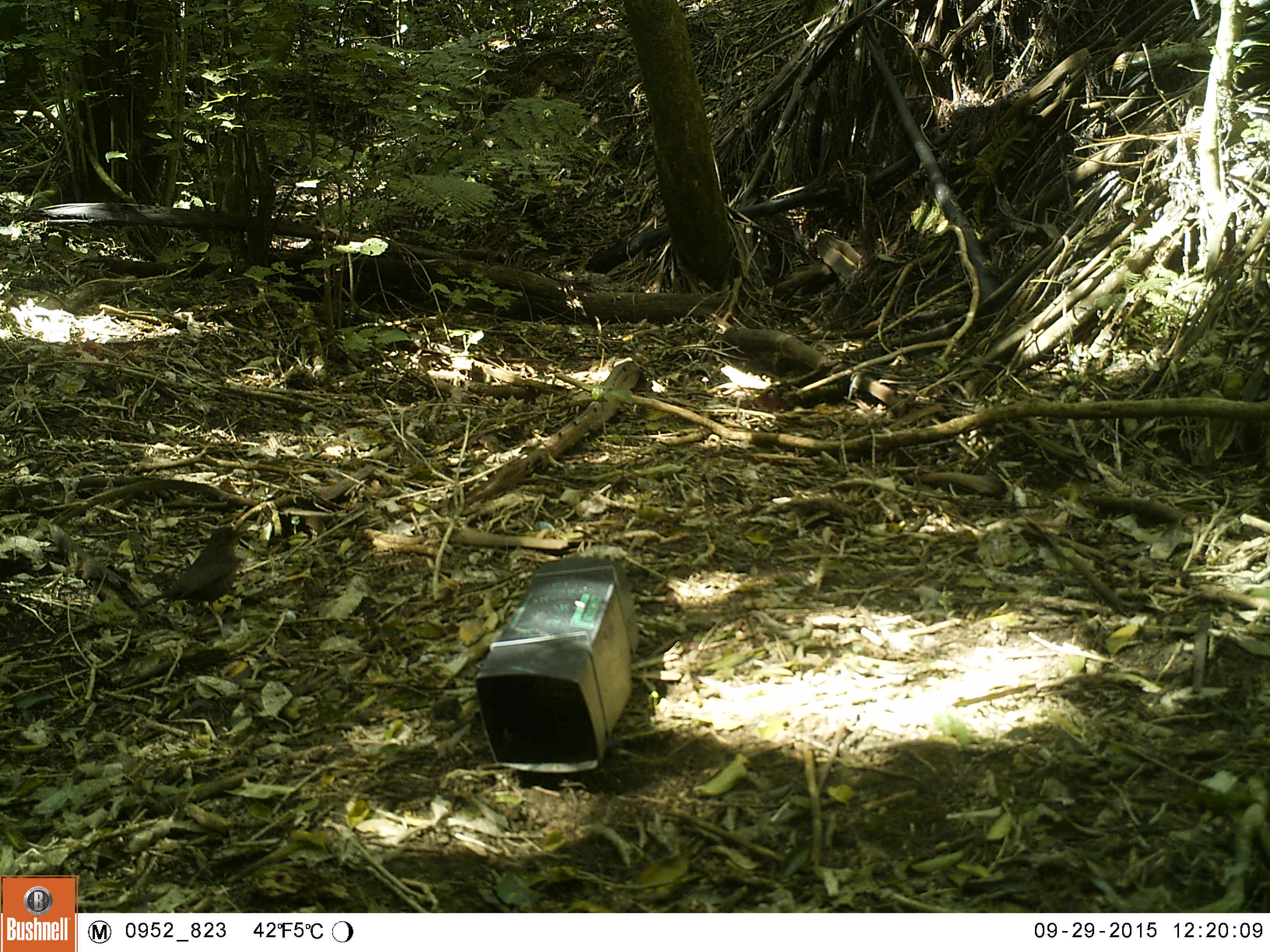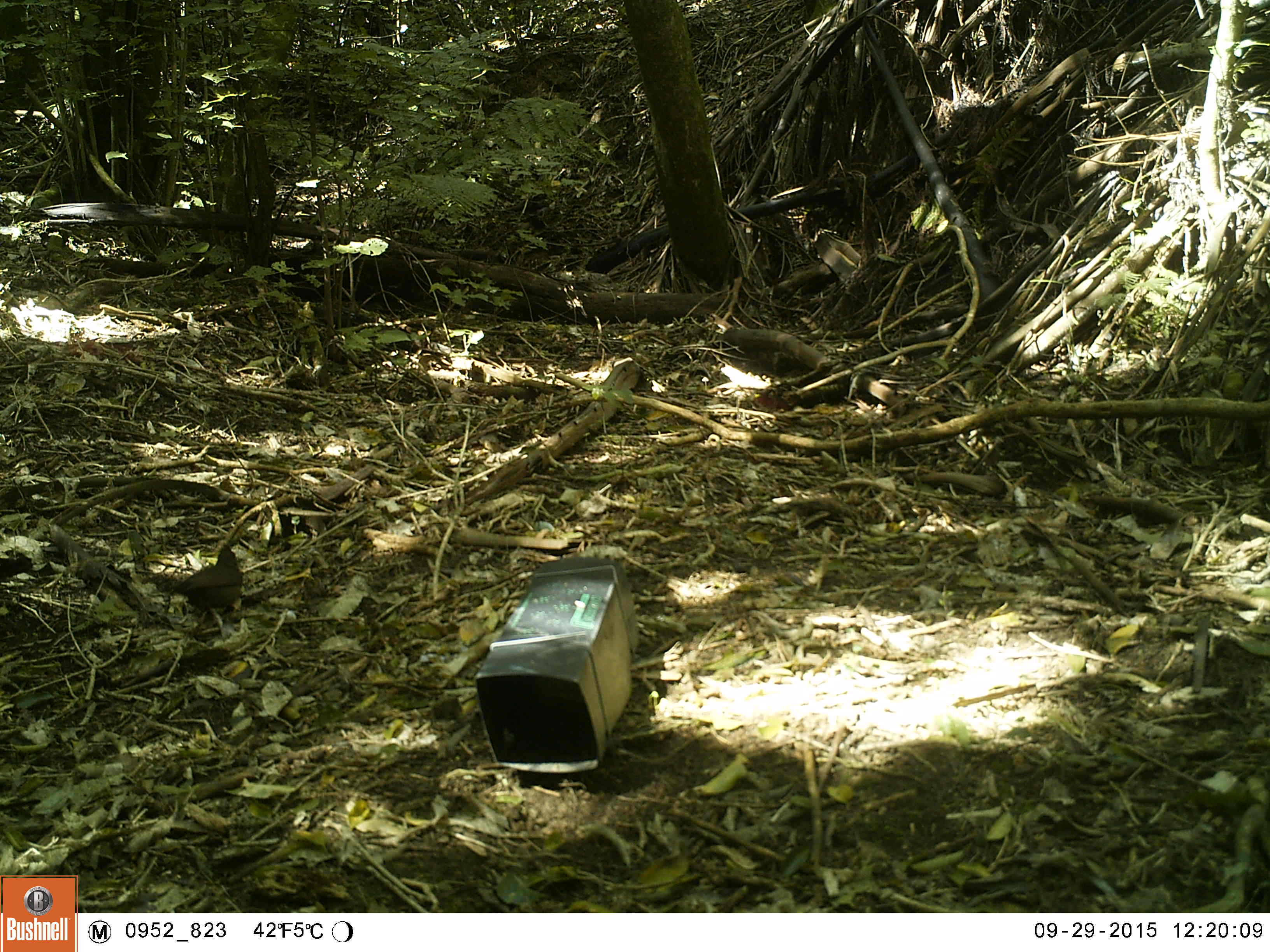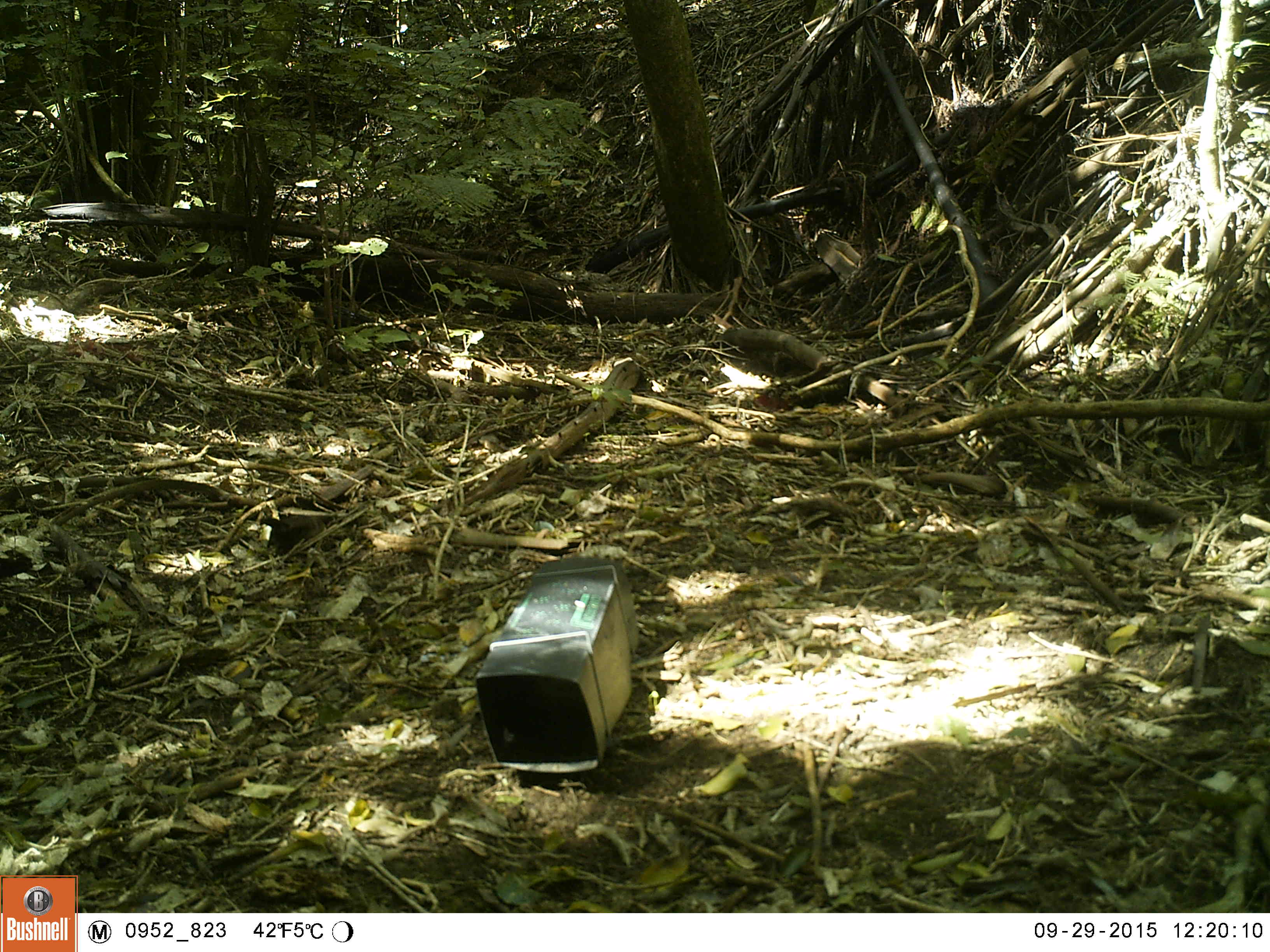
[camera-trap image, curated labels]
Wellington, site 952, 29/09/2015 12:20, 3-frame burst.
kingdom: Animalia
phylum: Chordata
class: Aves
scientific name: Aves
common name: bird